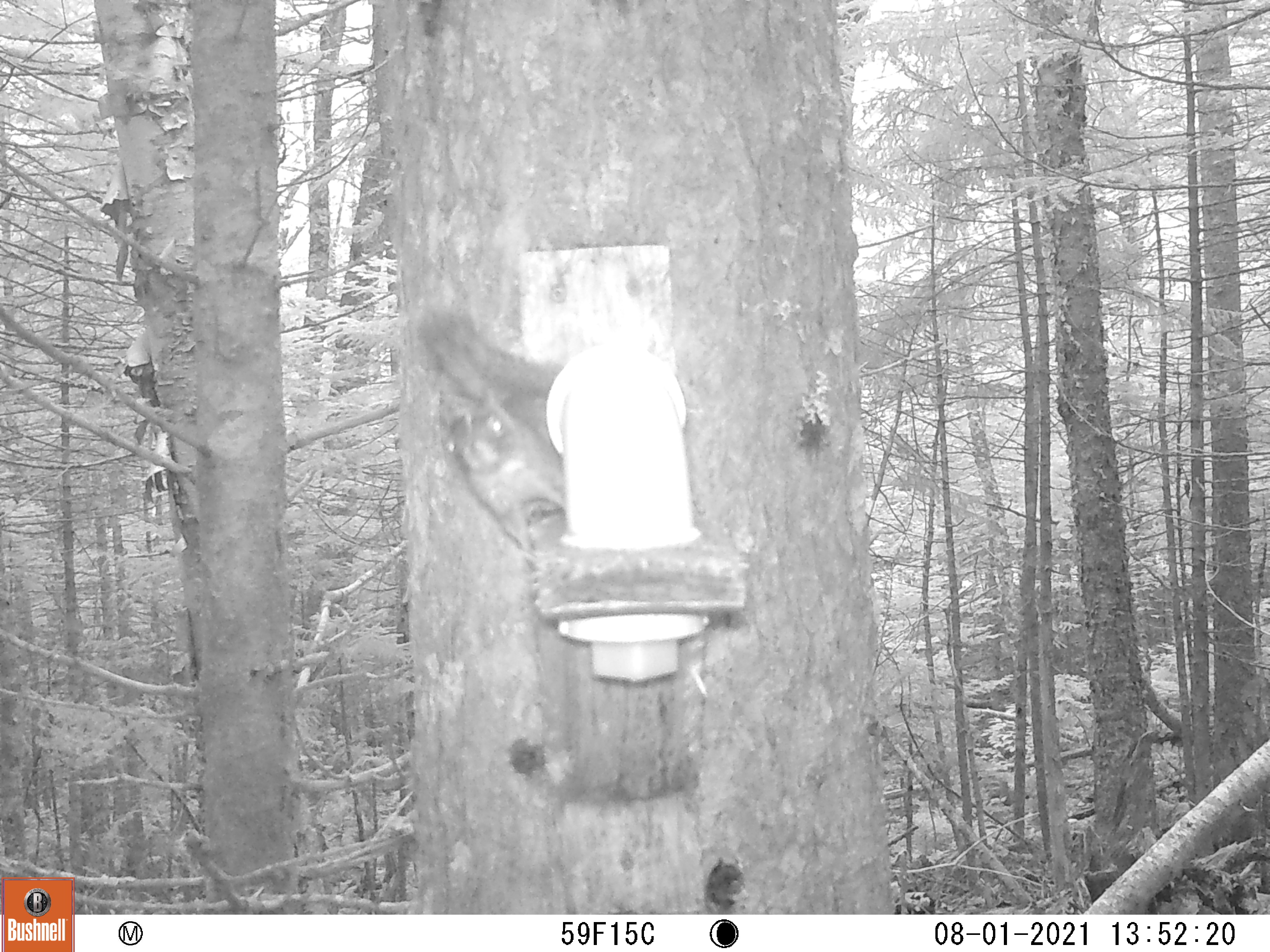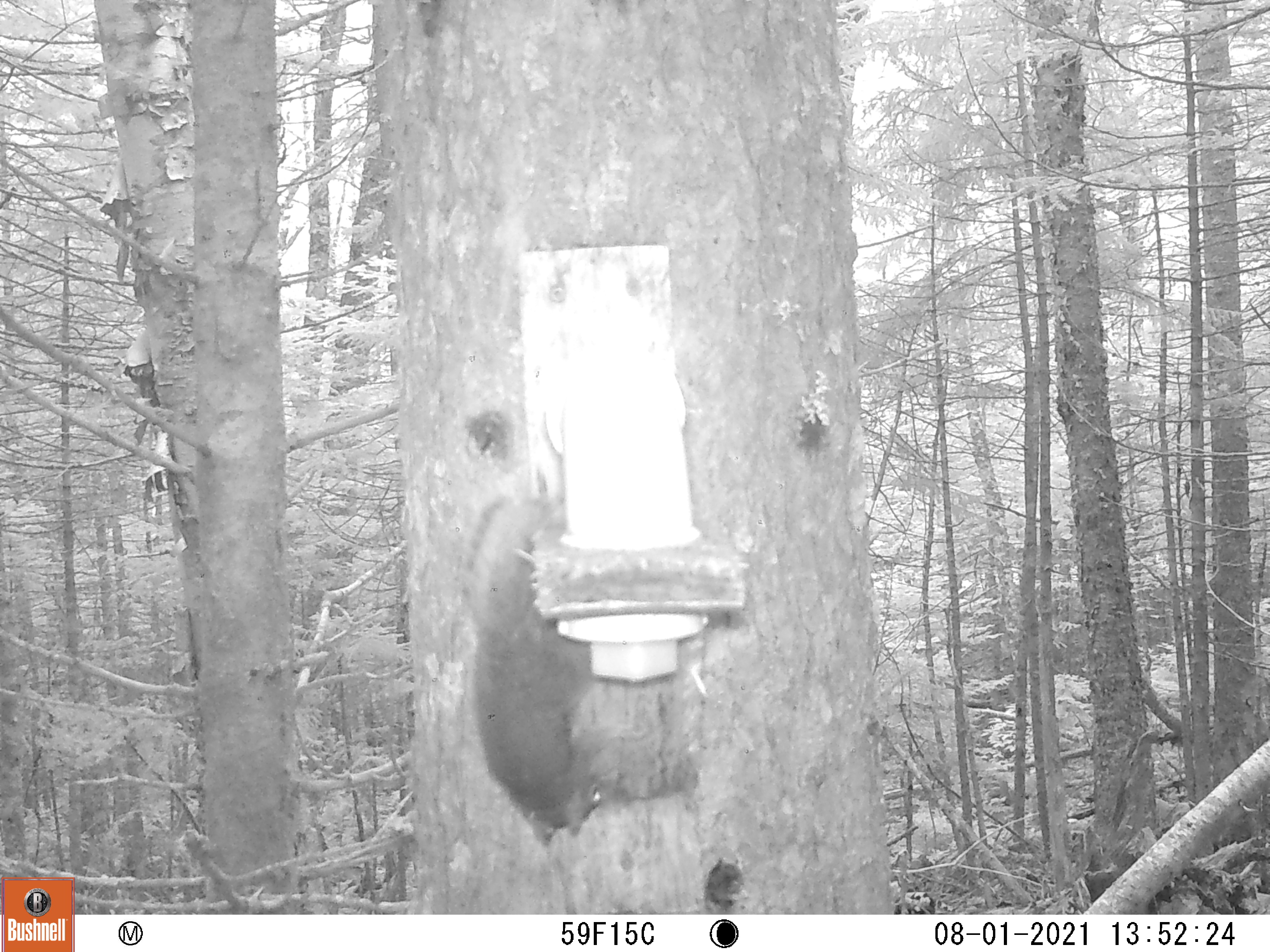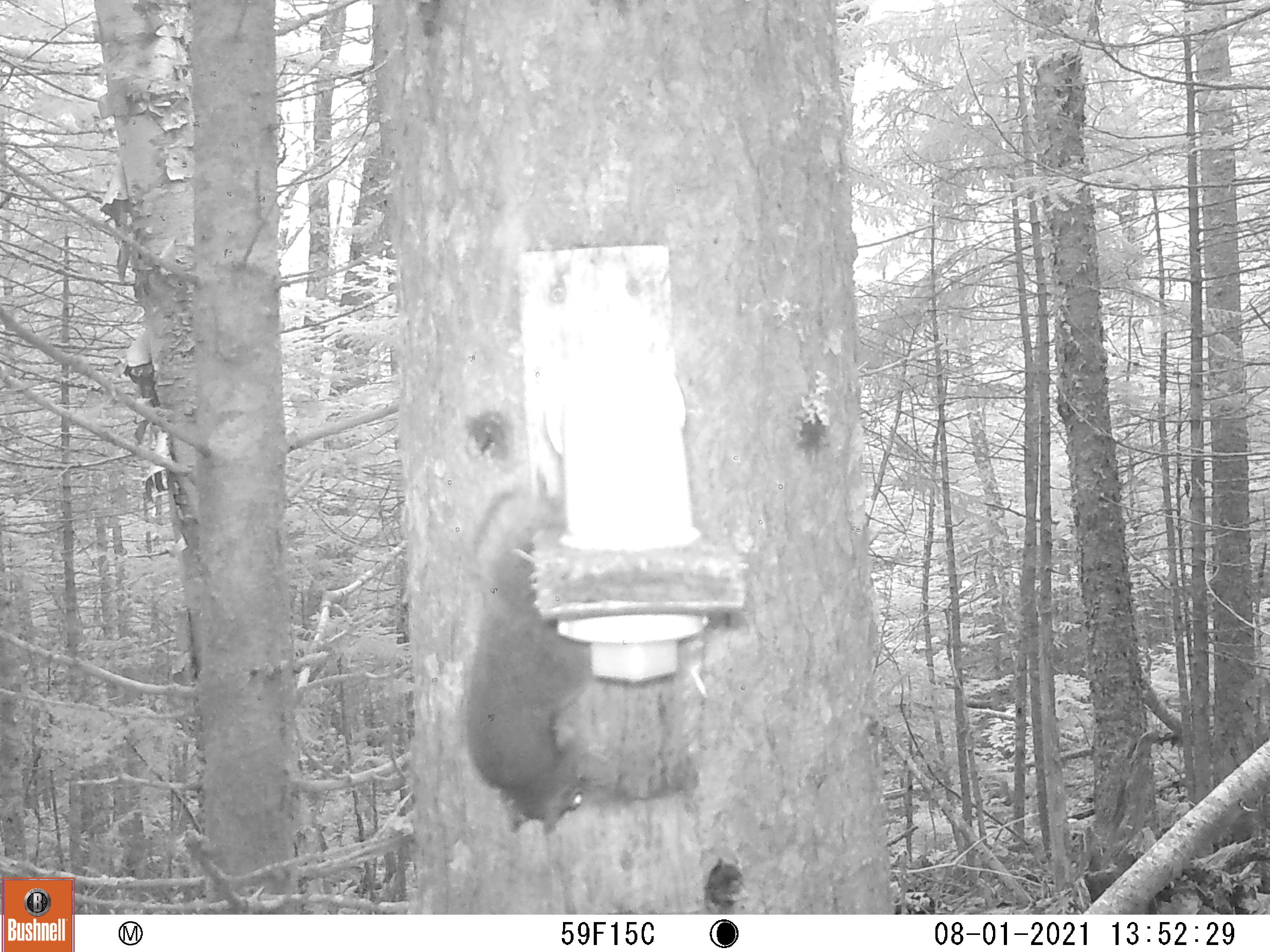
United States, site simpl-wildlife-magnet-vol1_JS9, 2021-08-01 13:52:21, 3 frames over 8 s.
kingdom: Animalia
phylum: Chordata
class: Mammalia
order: Rodentia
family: Sciuridae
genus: Tamiasciurus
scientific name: Tamiasciurus hudsonicus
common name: red squirrel